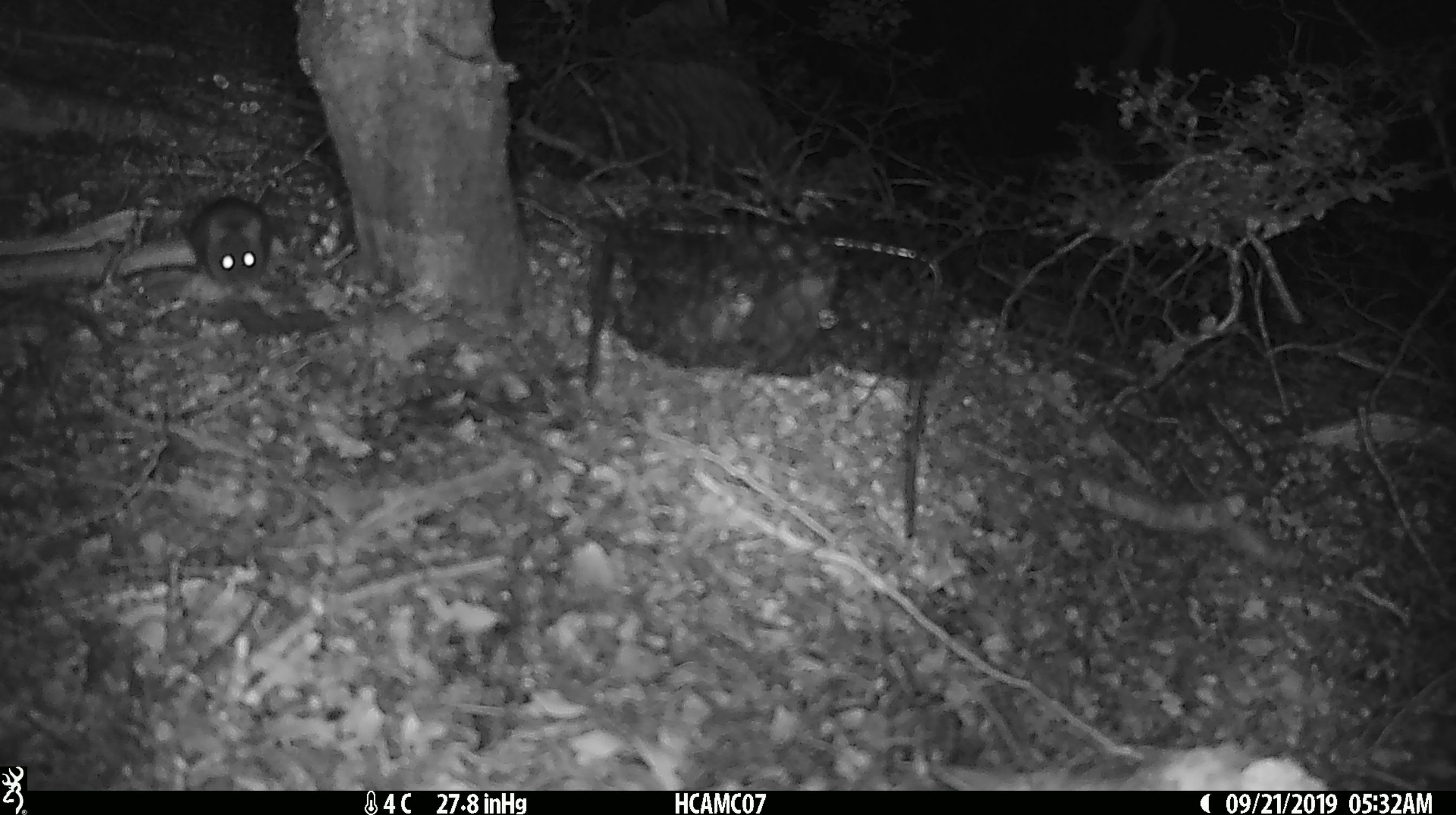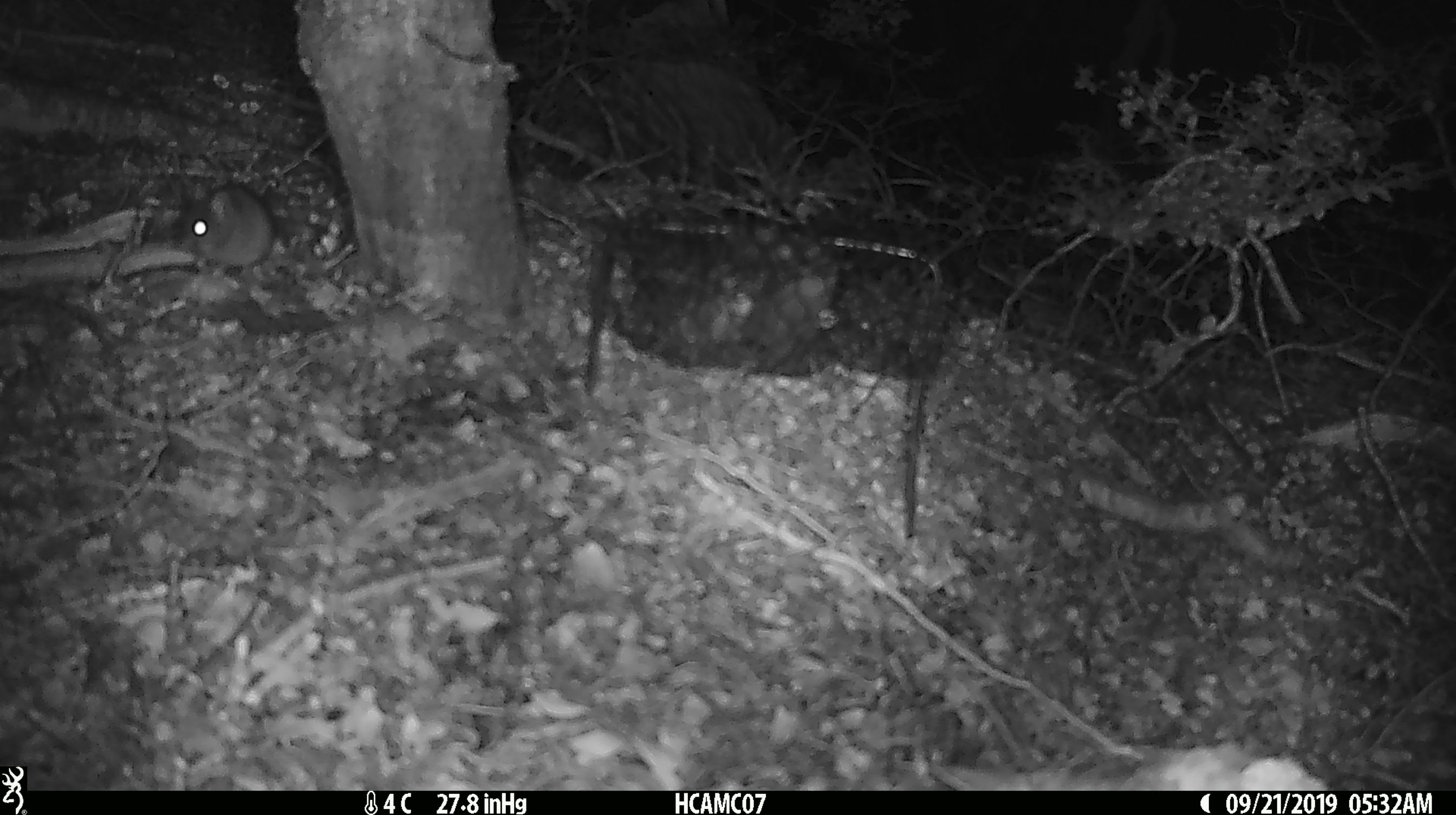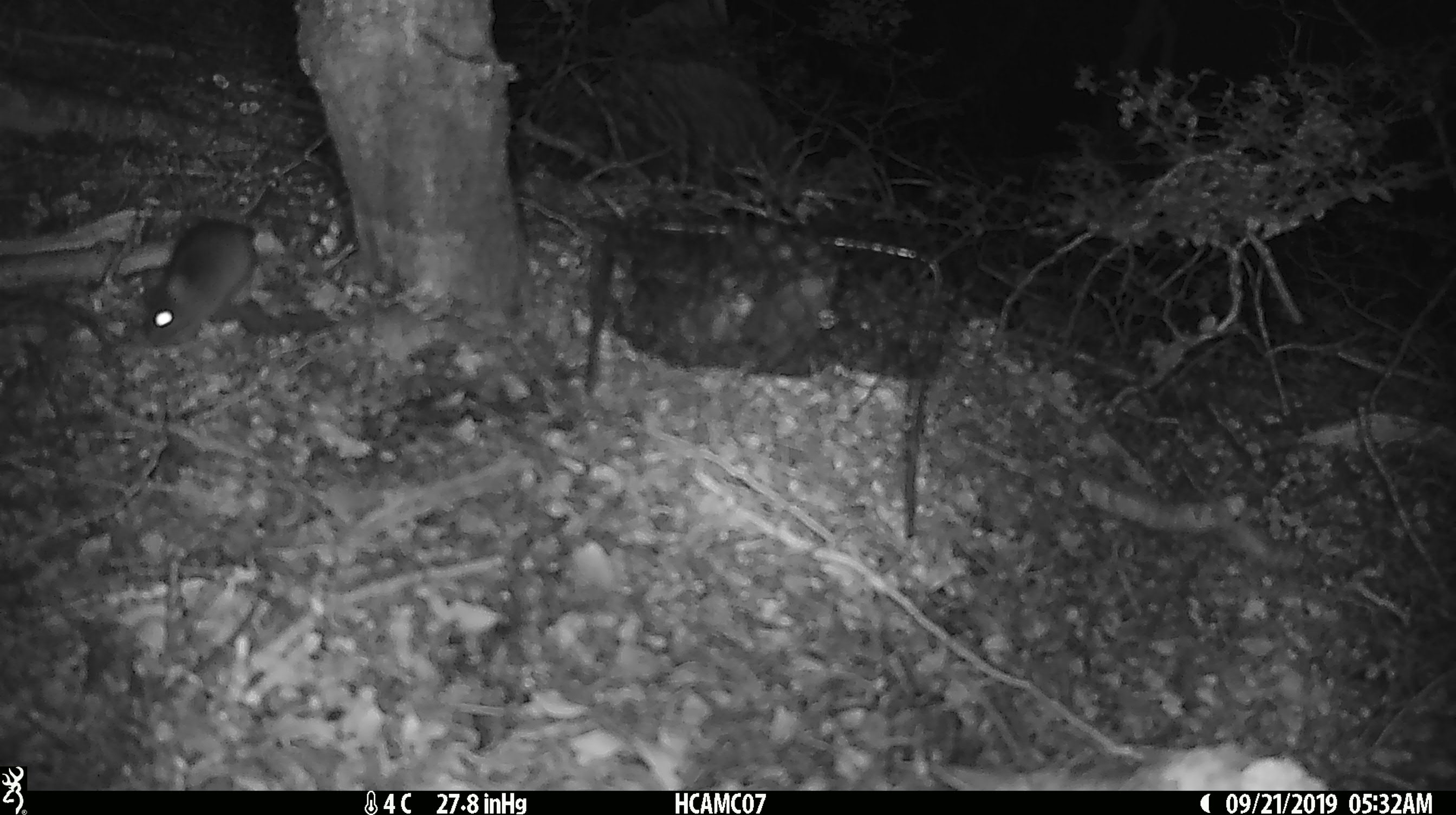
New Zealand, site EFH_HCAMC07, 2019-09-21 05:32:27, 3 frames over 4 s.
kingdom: Animalia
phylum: Chordata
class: Mammalia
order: Rodentia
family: Muridae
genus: Mus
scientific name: Mus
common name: mouse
Mouse (Mus).